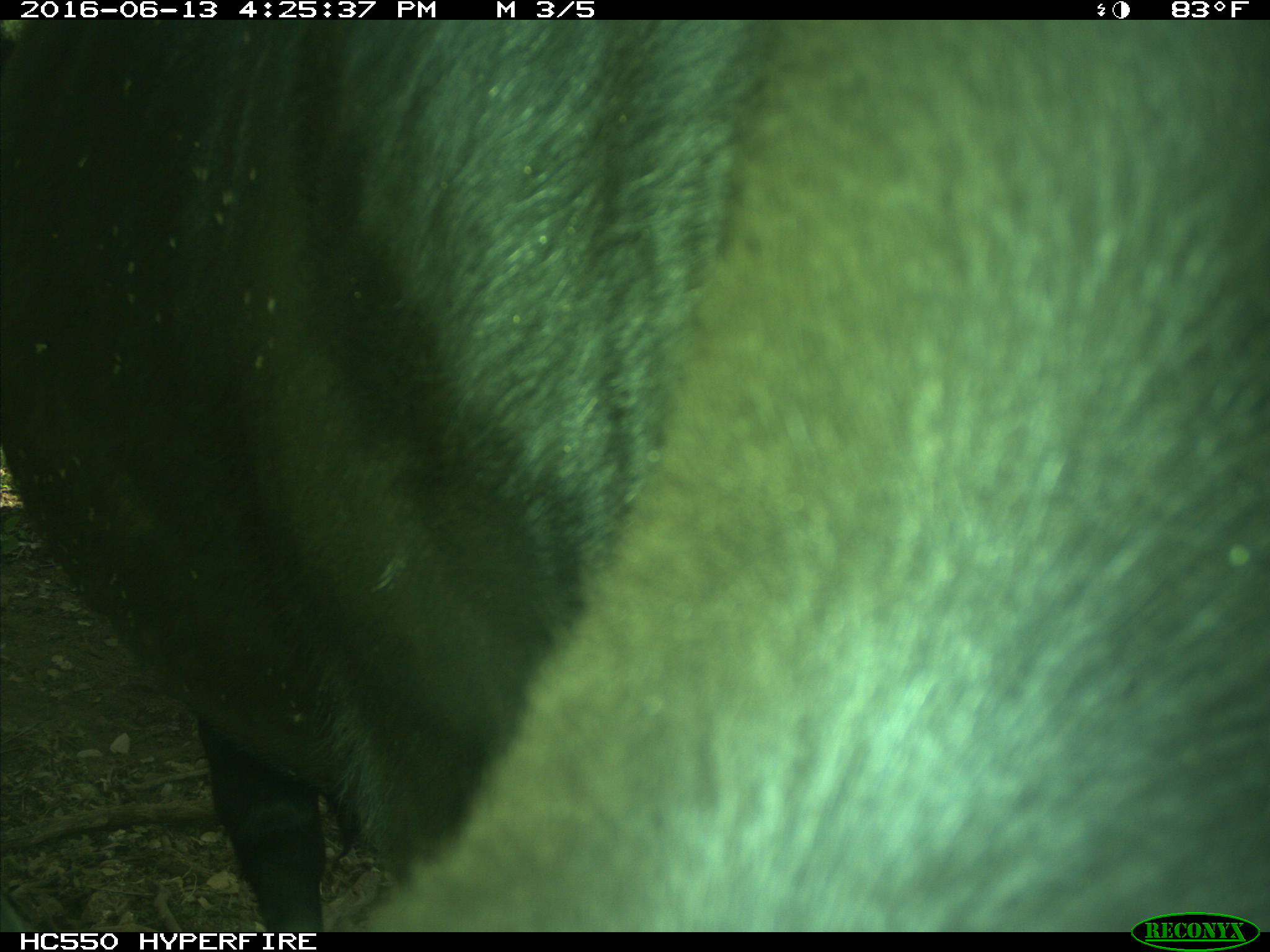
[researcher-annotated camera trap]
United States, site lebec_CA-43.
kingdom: Animalia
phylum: Chordata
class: Mammalia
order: Artiodactyla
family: Bovidae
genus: Bos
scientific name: Bos taurus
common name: domestic cow